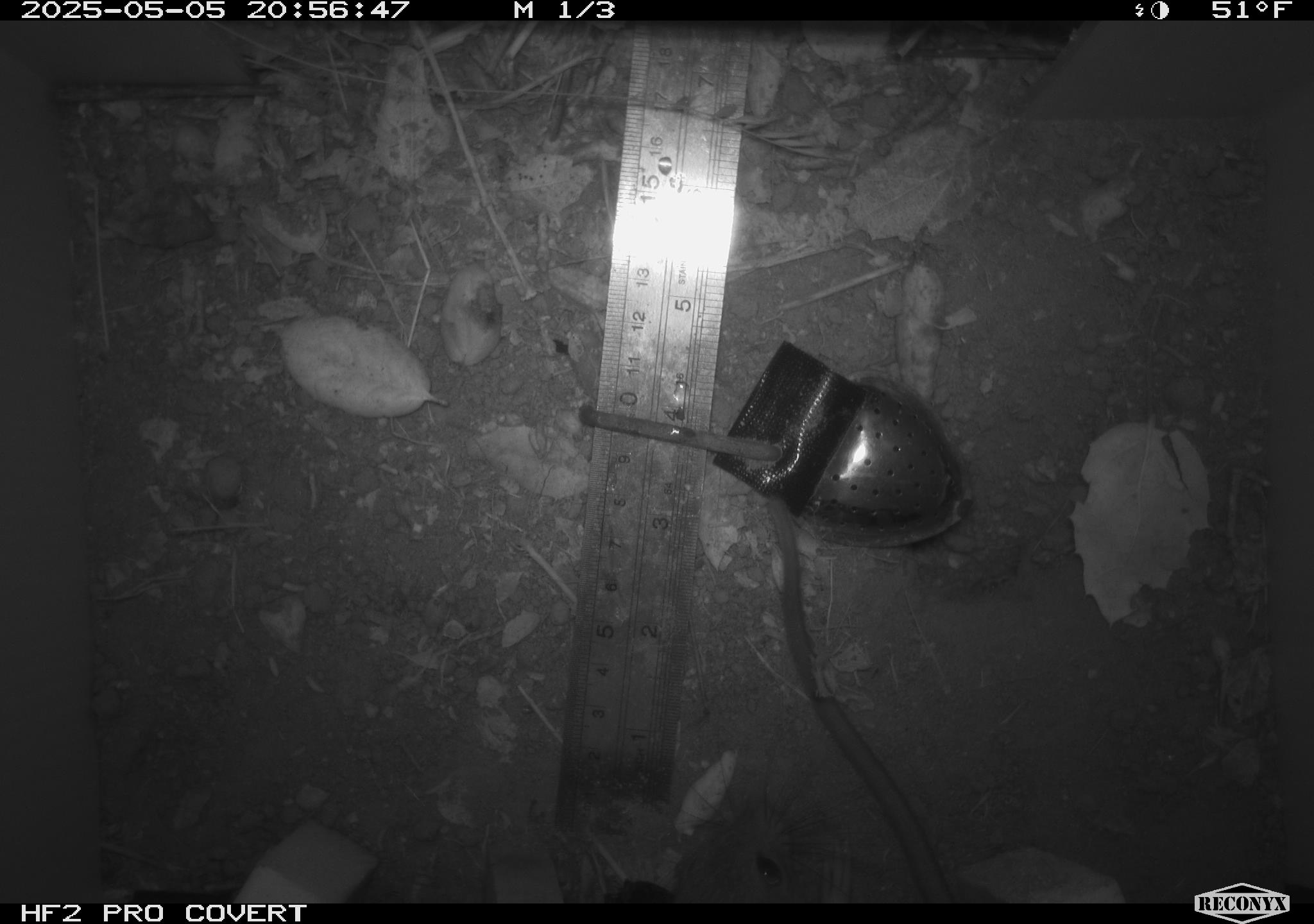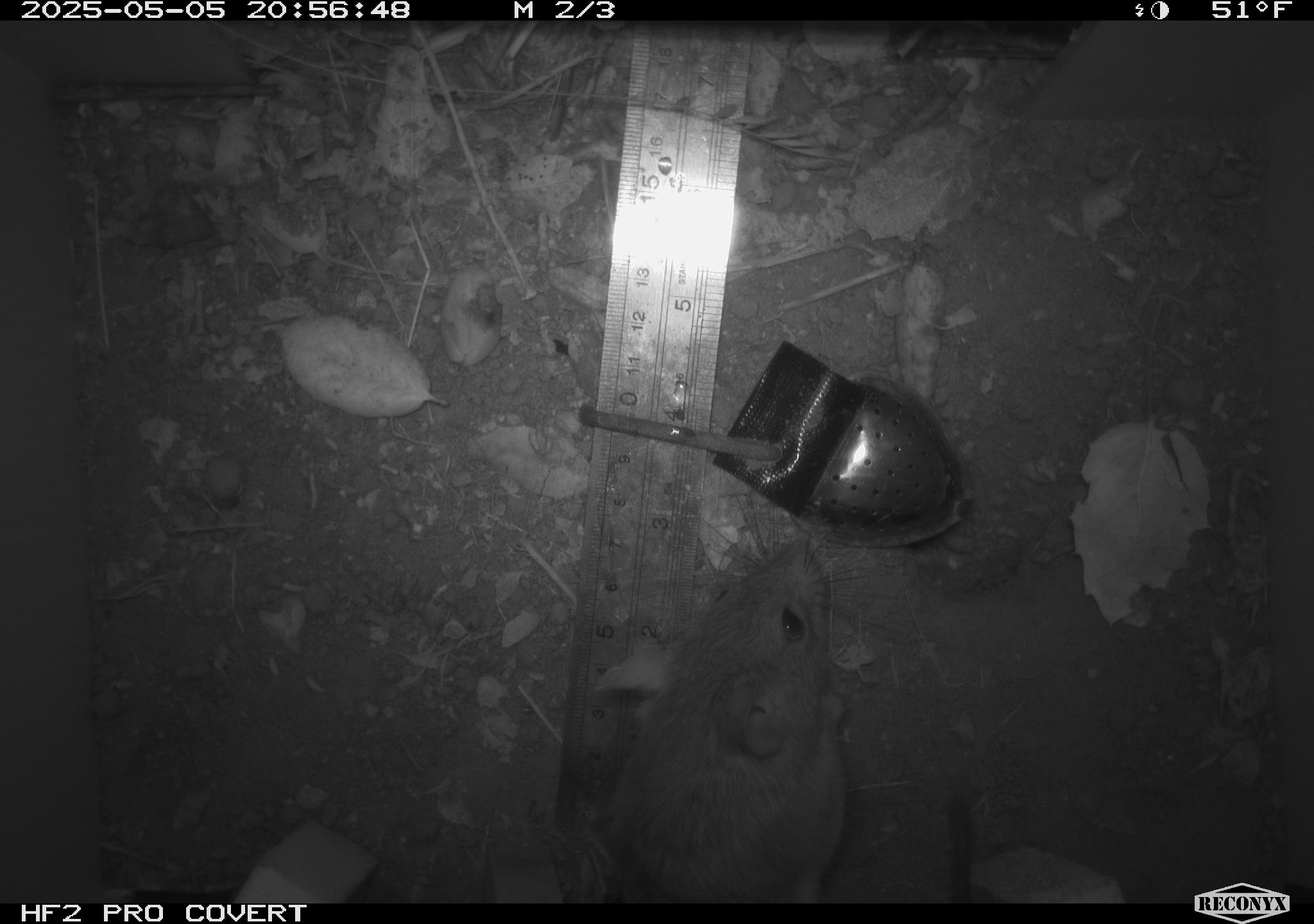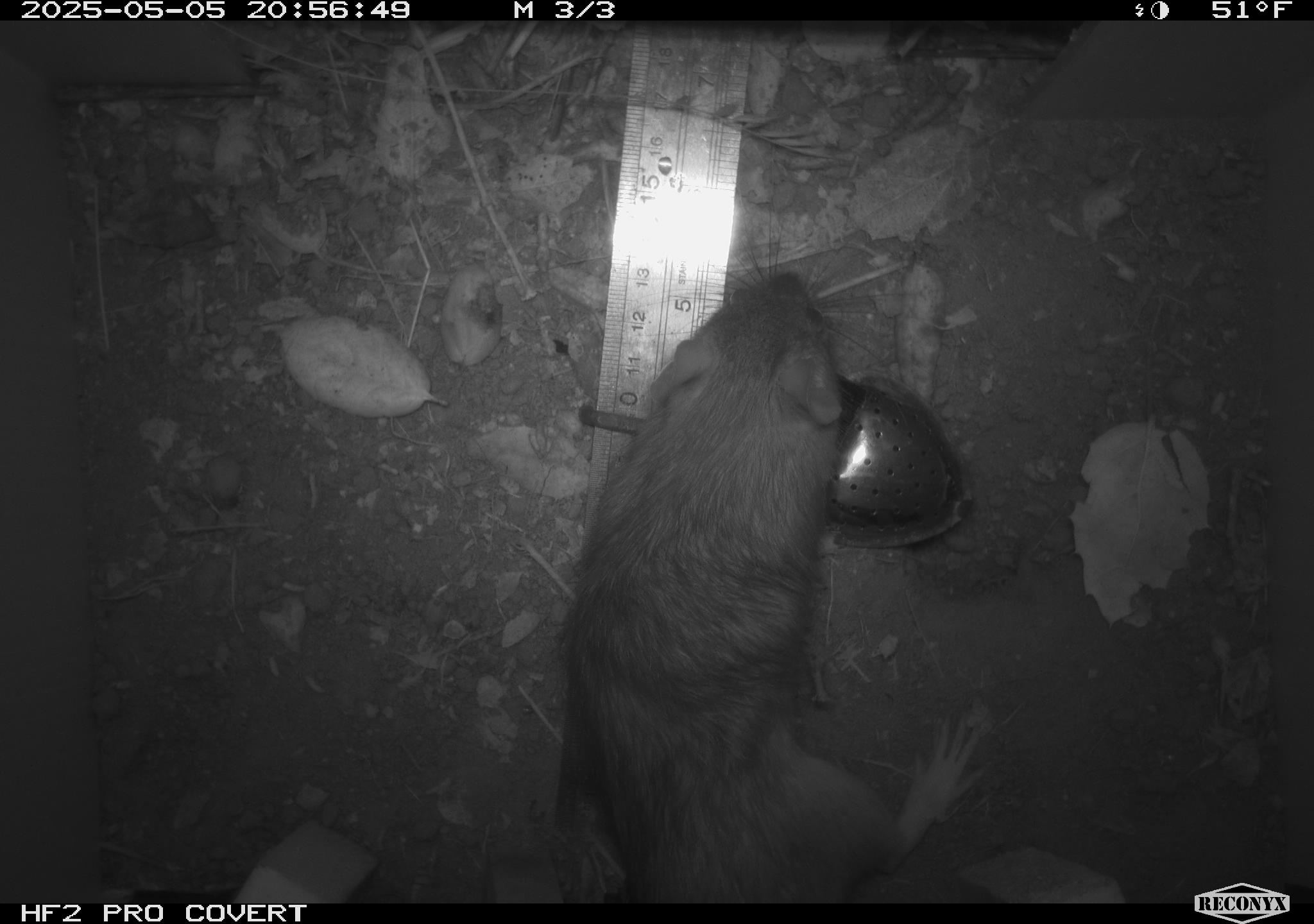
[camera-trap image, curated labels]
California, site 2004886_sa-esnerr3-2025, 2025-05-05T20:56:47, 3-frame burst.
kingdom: Animalia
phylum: Chordata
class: Mammalia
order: Rodentia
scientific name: Rodentia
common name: rodent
Rodent (Rodentia).